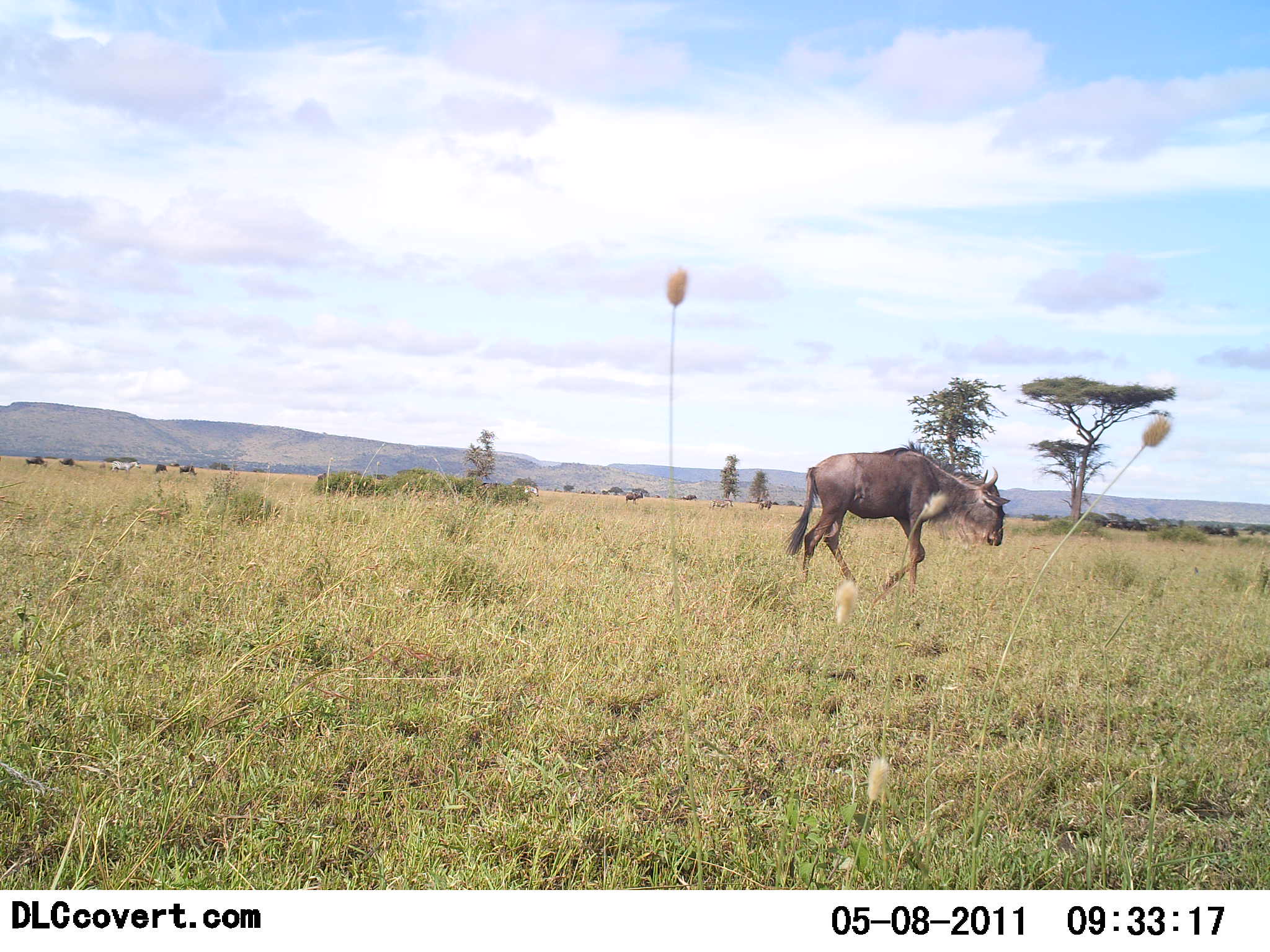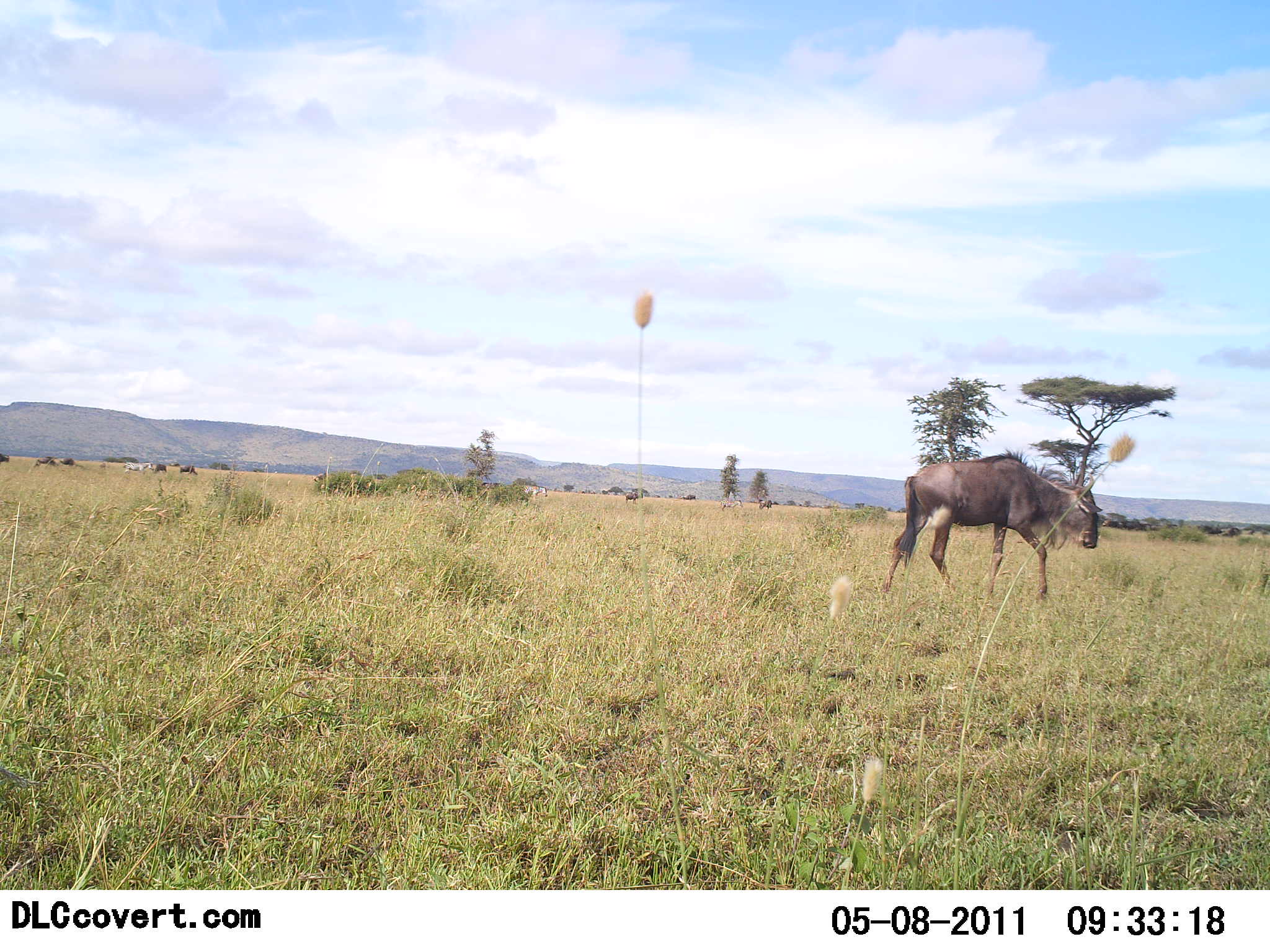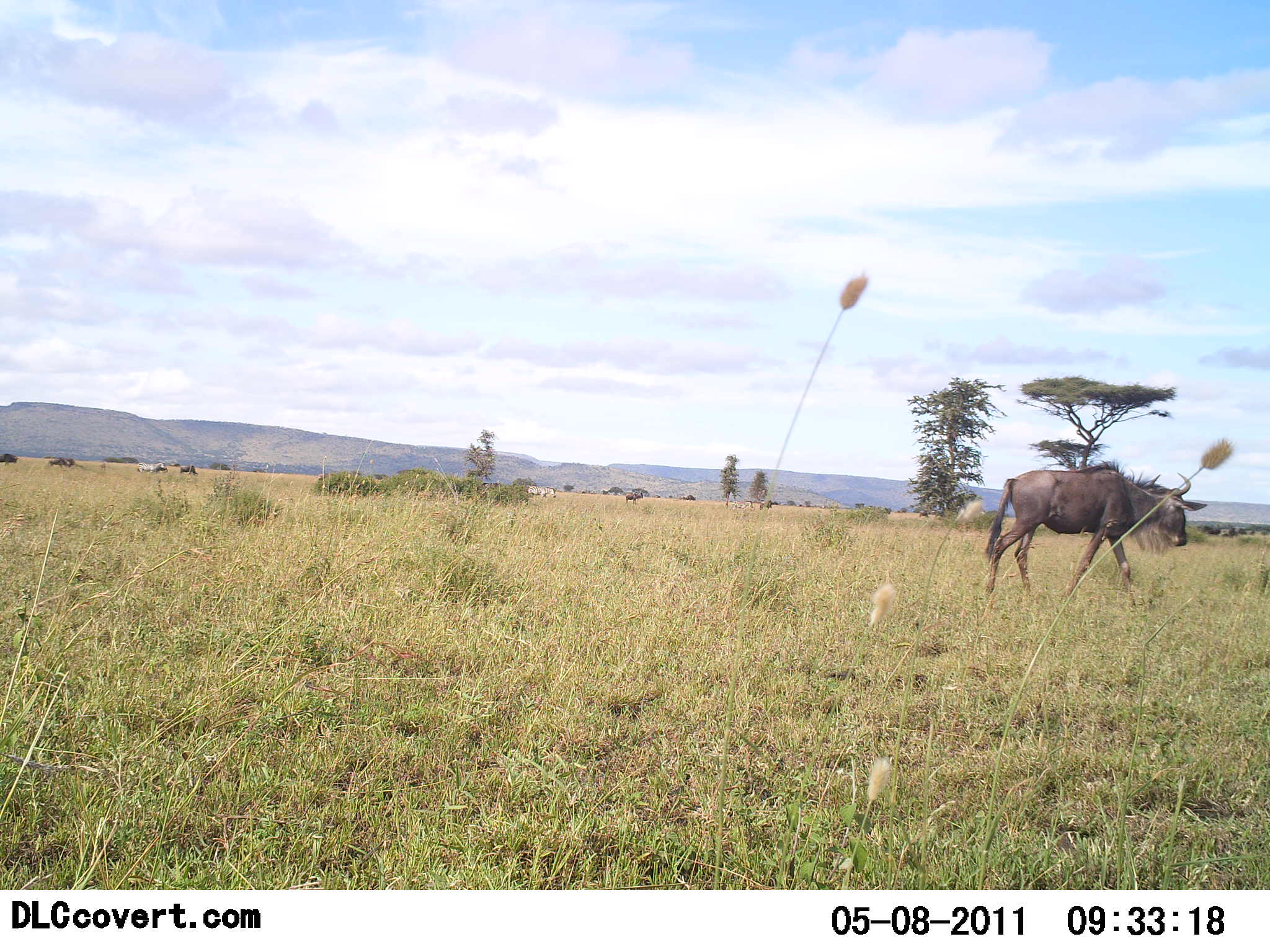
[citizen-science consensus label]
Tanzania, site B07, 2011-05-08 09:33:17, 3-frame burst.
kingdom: Animalia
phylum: Chordata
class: Mammalia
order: Artiodactyla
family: Bovidae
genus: Connochaetes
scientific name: Connochaetes taurinus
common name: blue wildebeest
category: wildebeest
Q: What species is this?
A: Wildebeest (blue wildebeest) (Connochaetes taurinus).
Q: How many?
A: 11-50.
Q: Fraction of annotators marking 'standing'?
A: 36%.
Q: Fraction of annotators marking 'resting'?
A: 0%.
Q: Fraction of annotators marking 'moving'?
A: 100%.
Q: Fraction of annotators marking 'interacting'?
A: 0%.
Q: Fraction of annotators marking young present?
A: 0%.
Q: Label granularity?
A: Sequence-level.